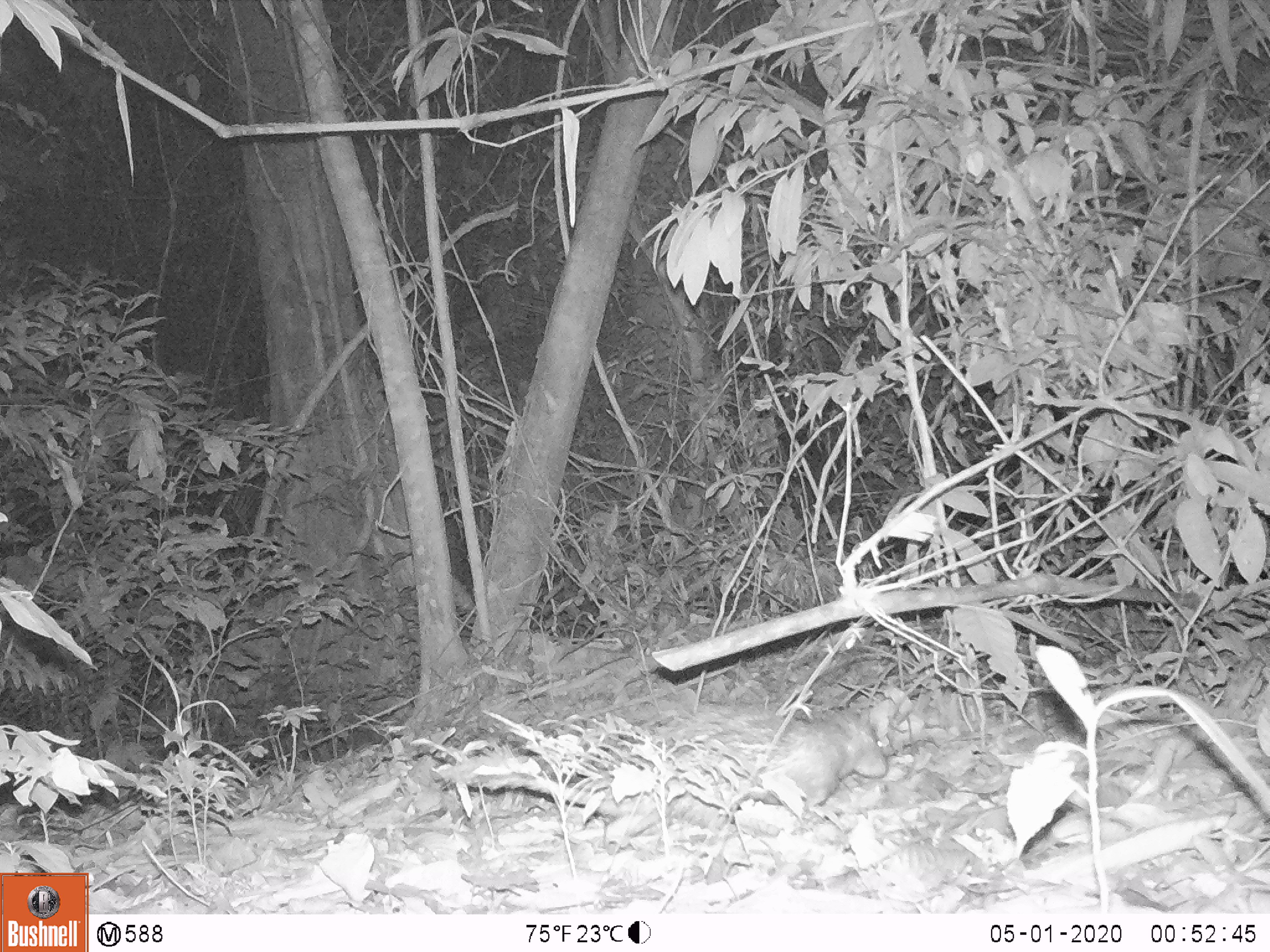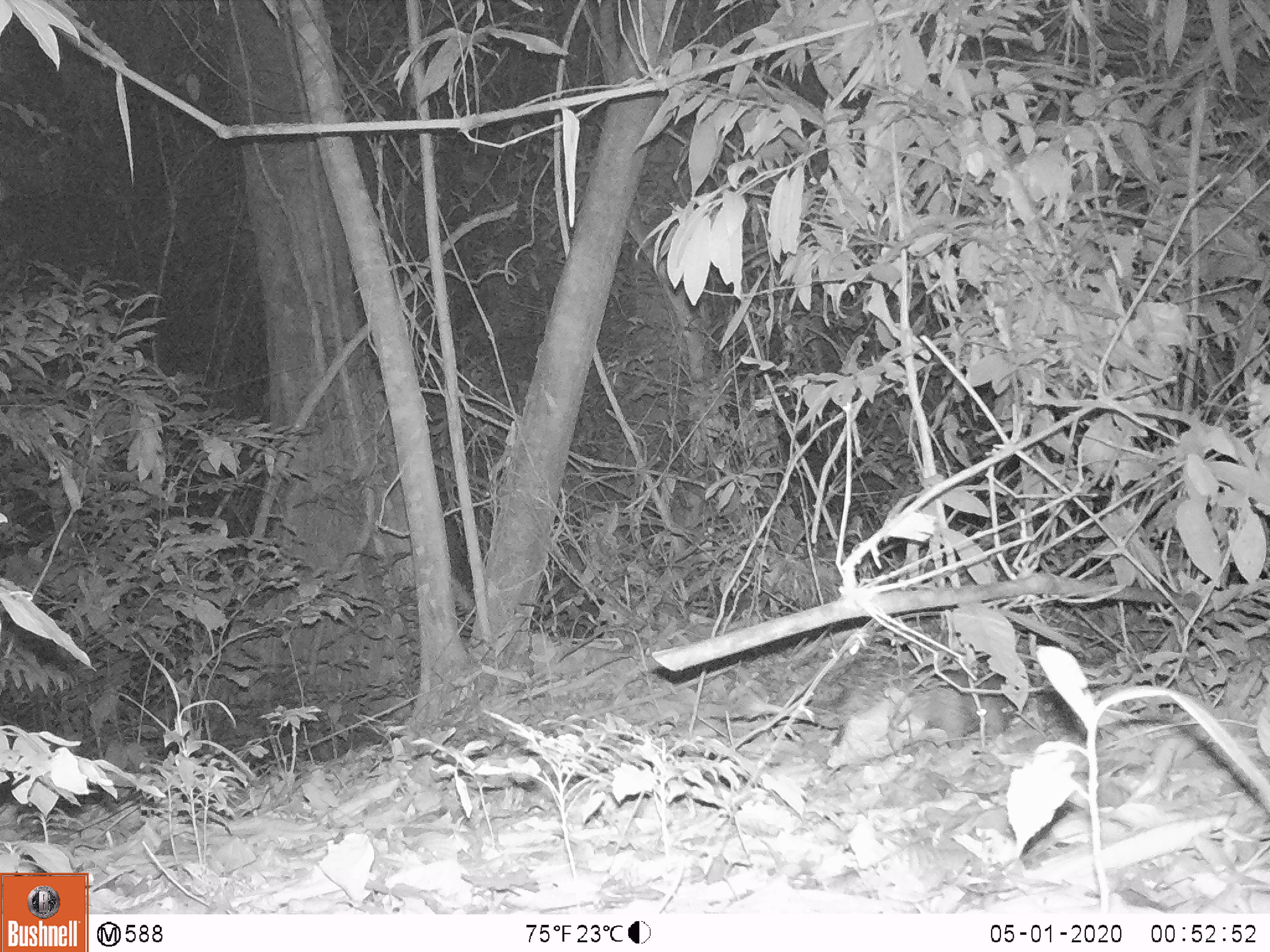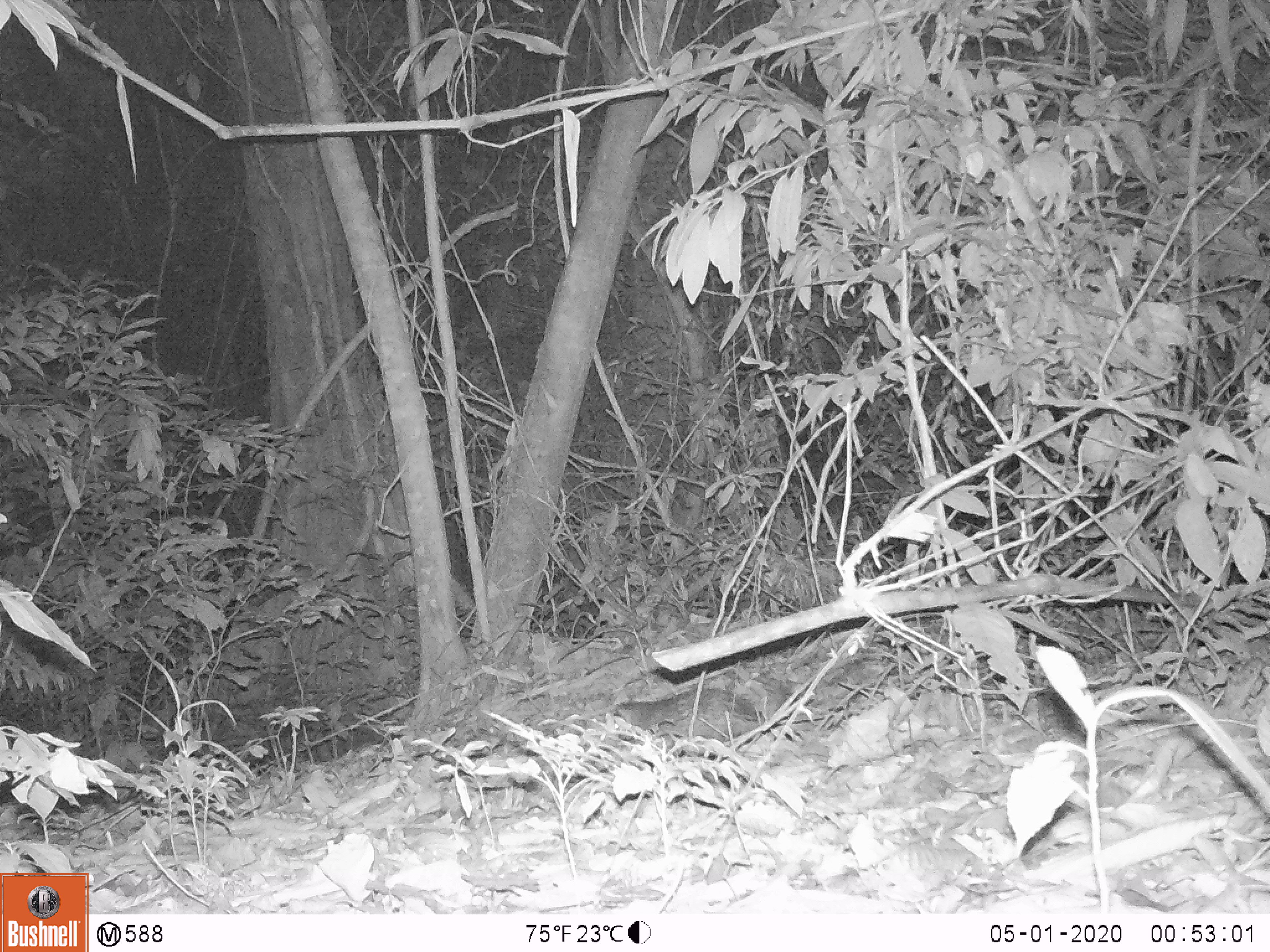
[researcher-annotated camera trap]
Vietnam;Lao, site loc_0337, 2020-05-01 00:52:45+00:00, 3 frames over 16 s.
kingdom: Animalia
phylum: Chordata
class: Mammalia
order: Rodentia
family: Hystricidae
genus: Atherurus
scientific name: Atherurus macrourus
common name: asiatic brush-tailed porcupine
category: asiatic brush tailed porcupine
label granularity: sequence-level